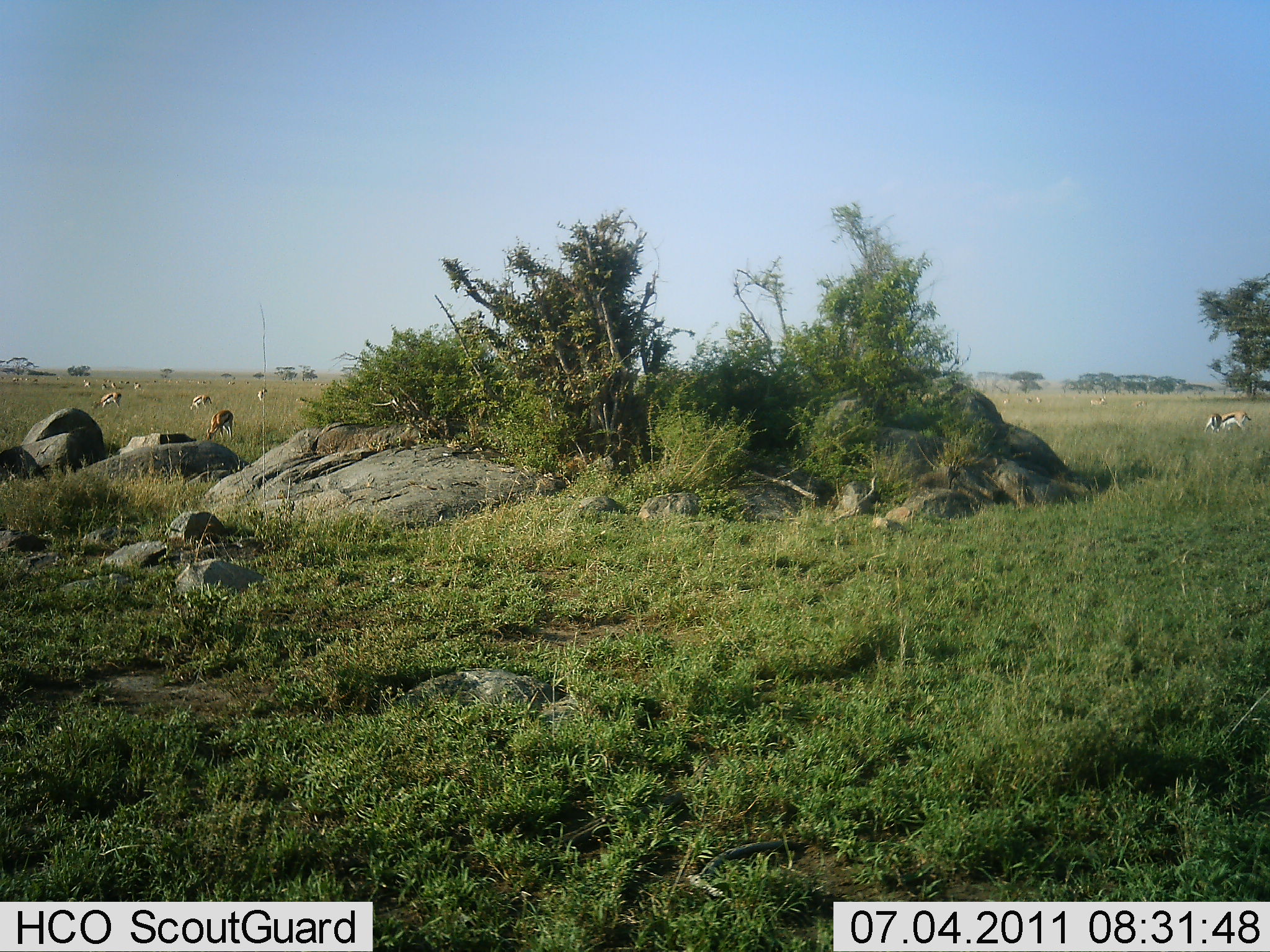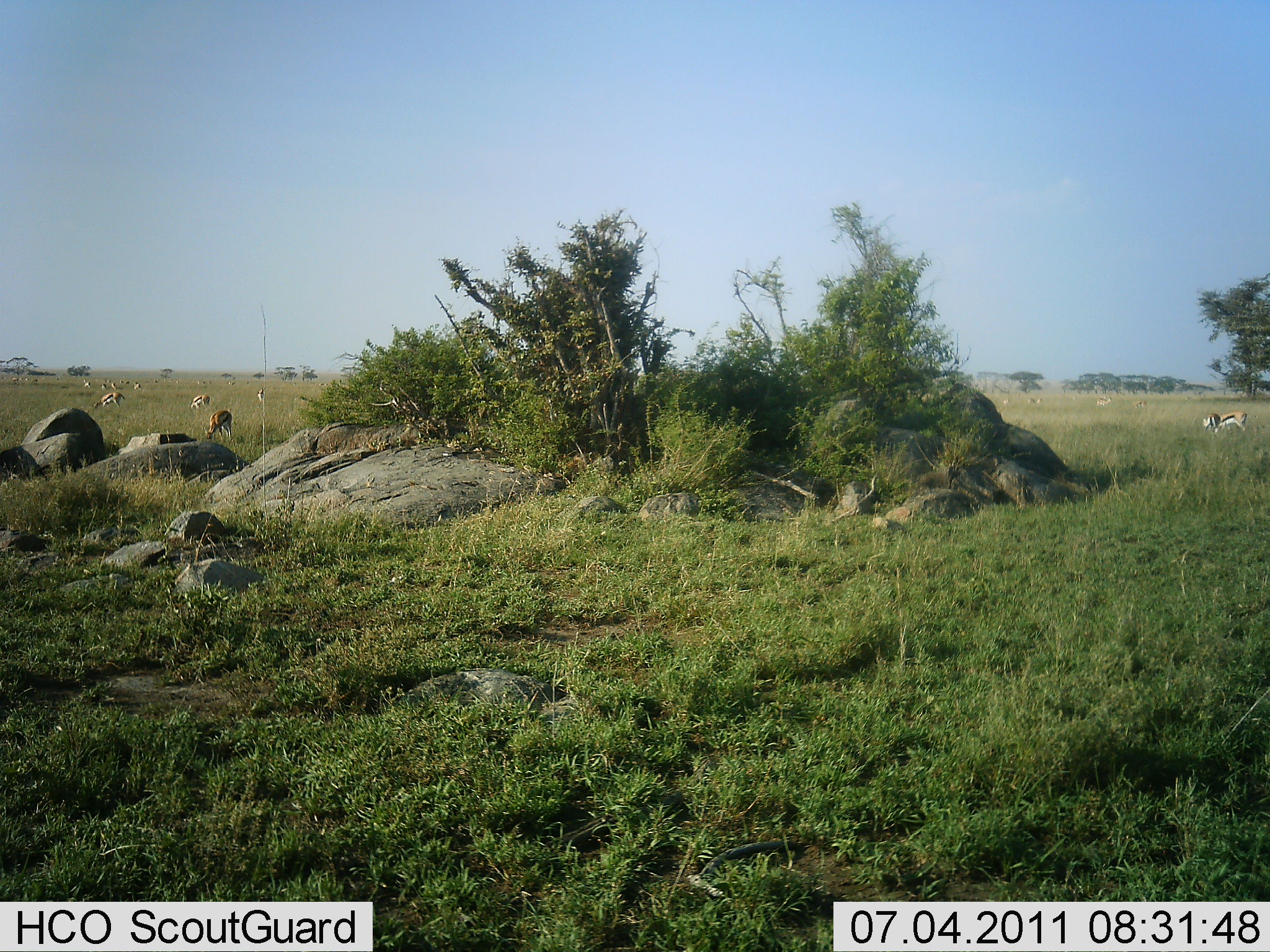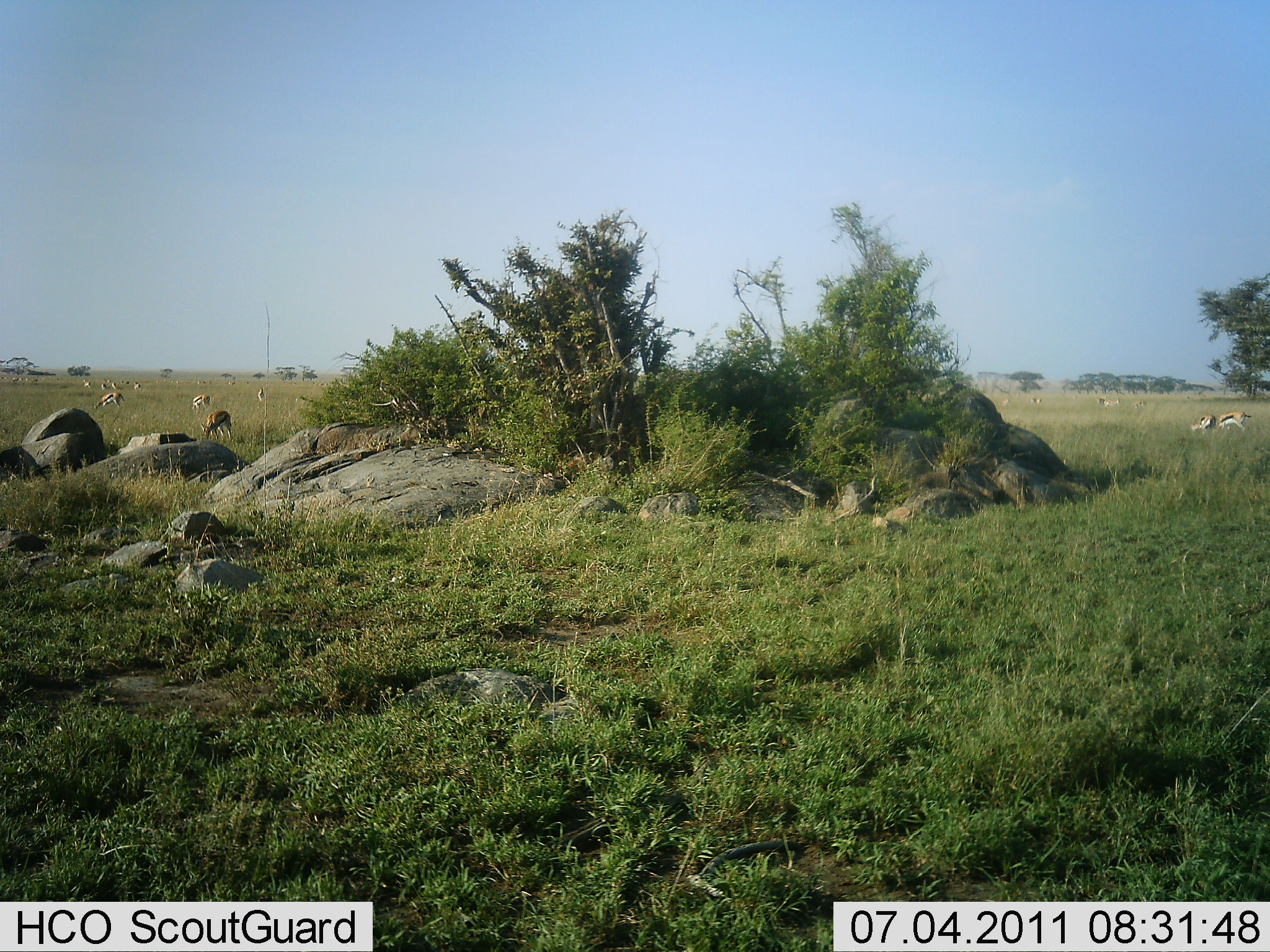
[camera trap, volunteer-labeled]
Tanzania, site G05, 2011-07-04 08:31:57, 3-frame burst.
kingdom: Animalia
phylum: Chordata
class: Mammalia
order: Artiodactyla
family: Bovidae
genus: Eudorcas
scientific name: Eudorcas thomsonii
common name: thomson's gazelle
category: gazellethomsons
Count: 11-50.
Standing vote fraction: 45%.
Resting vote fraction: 9%.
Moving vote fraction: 36%.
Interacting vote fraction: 0%.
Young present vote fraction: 0%.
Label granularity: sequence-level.